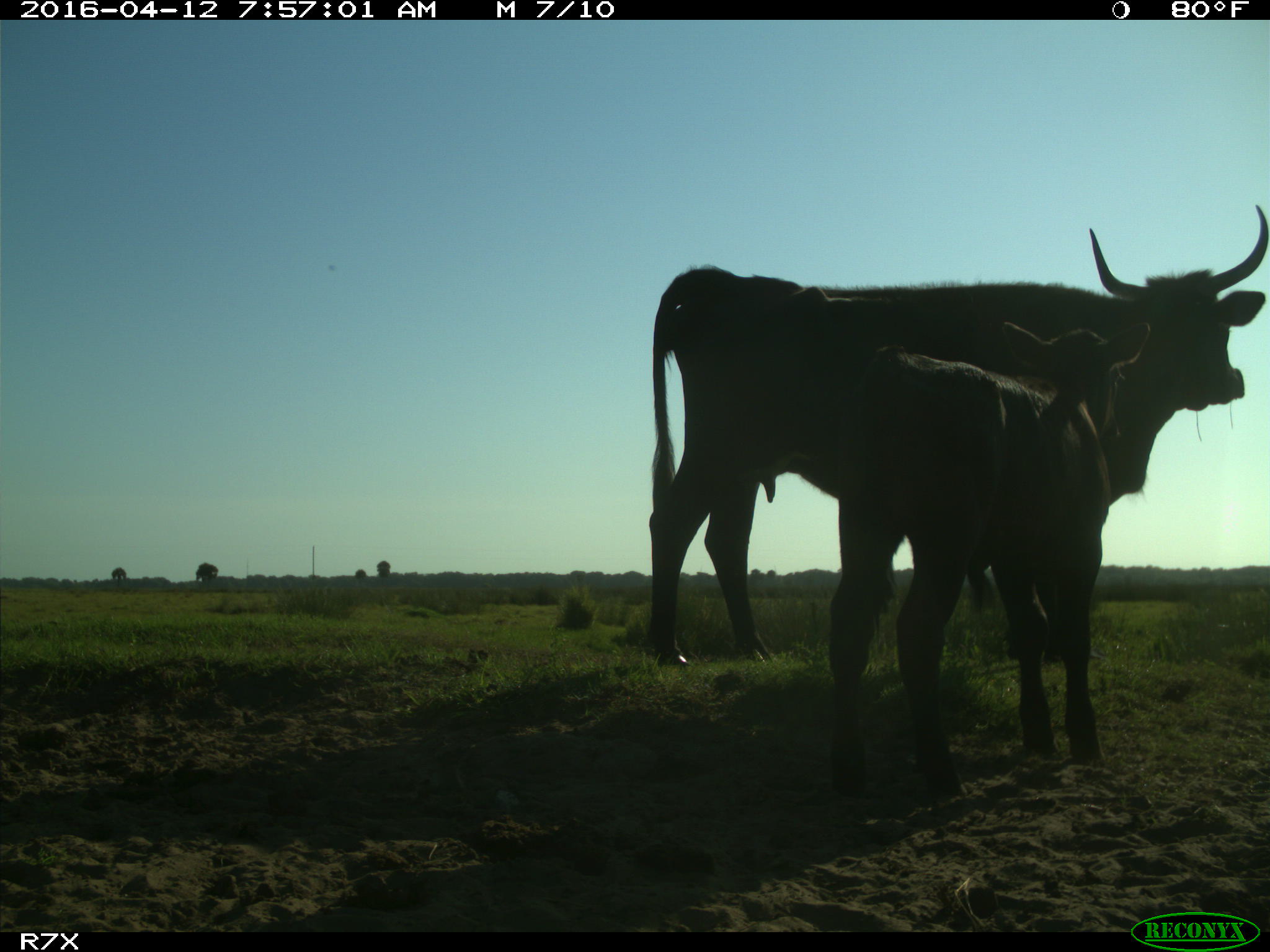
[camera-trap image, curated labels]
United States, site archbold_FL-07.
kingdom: Animalia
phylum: Chordata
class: Mammalia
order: Artiodactyla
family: Bovidae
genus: Bos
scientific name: Bos taurus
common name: domestic cow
Bos taurus (domestic cow).